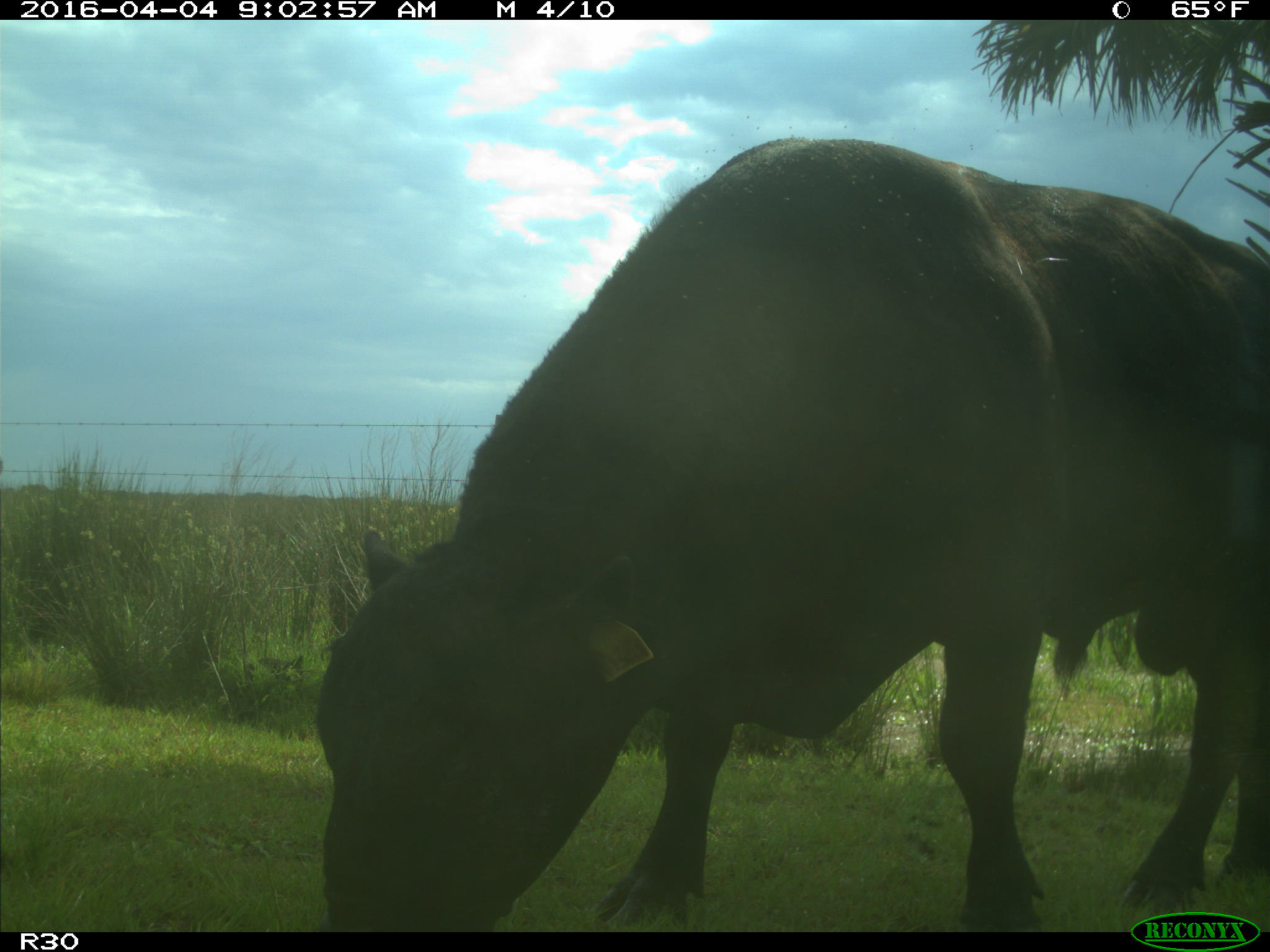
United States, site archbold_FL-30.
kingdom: Animalia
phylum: Chordata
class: Mammalia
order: Artiodactyla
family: Bovidae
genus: Bos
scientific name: Bos taurus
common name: domestic cow